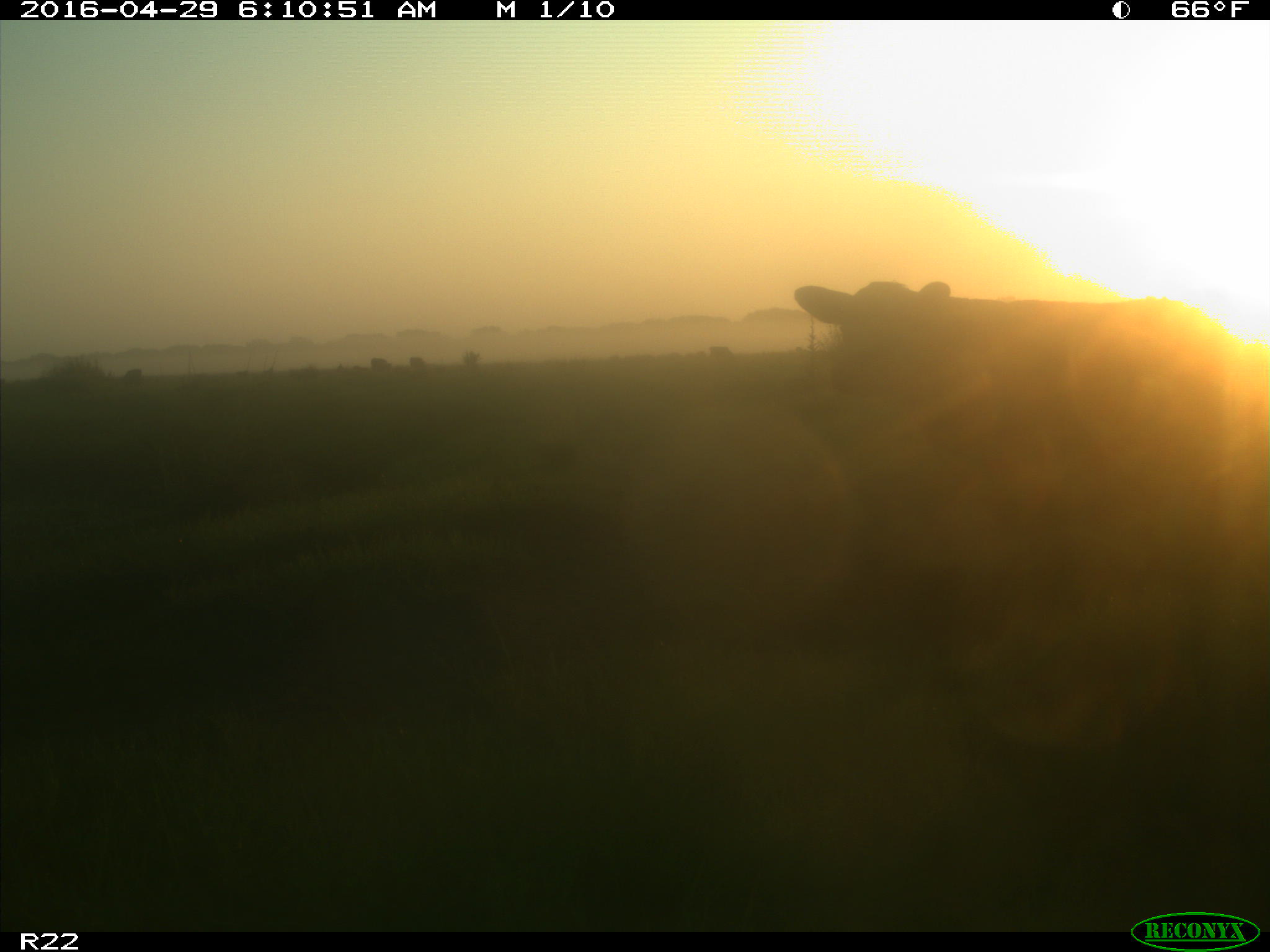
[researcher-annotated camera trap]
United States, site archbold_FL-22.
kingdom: Animalia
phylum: Chordata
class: Mammalia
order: Artiodactyla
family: Bovidae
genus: Bos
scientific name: Bos taurus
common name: domestic cow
Bos taurus (domestic cow).